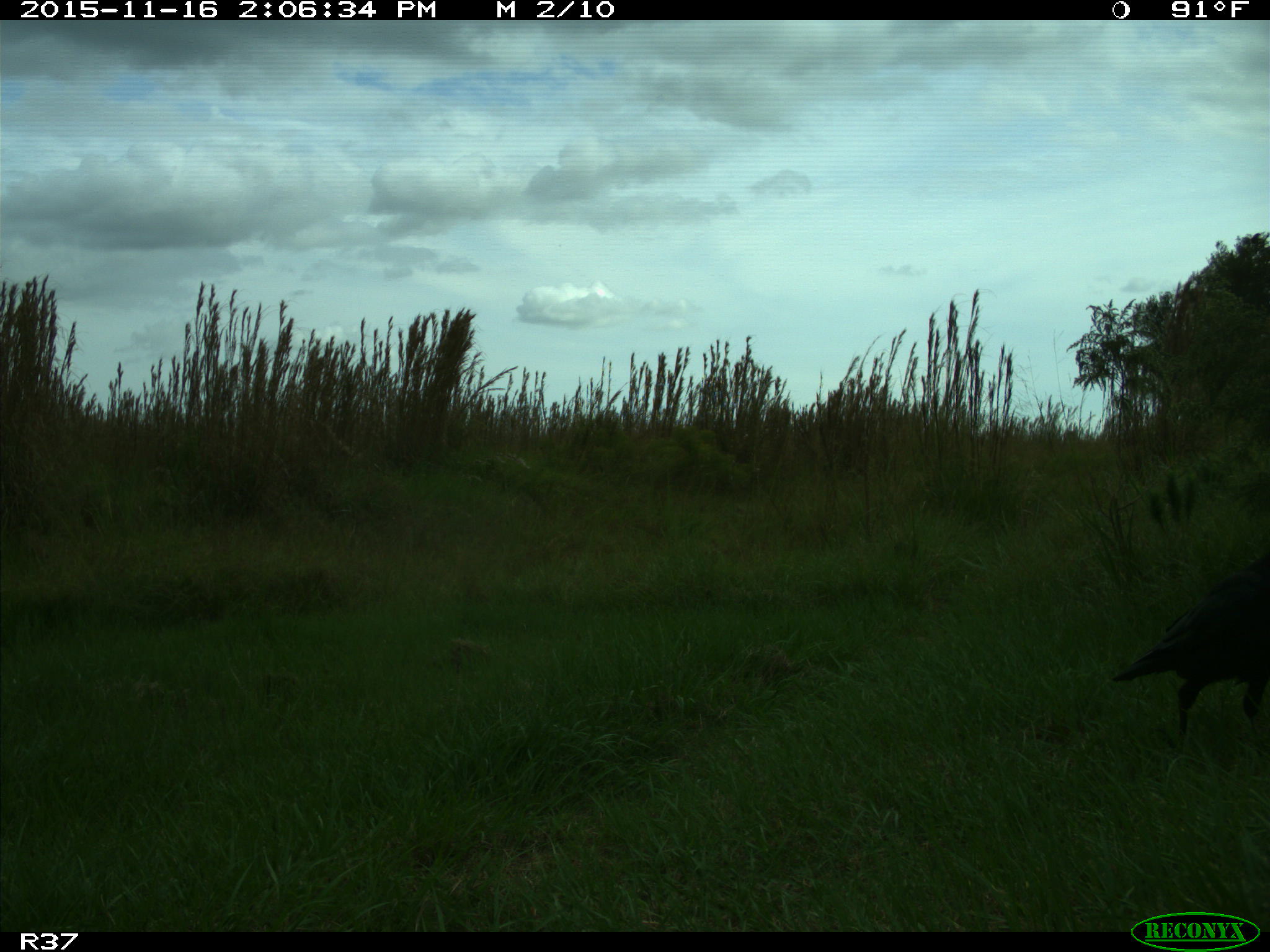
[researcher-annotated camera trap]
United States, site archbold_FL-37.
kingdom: Animalia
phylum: Chordata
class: Aves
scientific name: Aves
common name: birds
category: unidentified bird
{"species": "unidentified bird (birds) (Aves)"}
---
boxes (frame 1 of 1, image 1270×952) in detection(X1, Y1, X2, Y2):
animal: detection(1110, 555, 1269, 752)